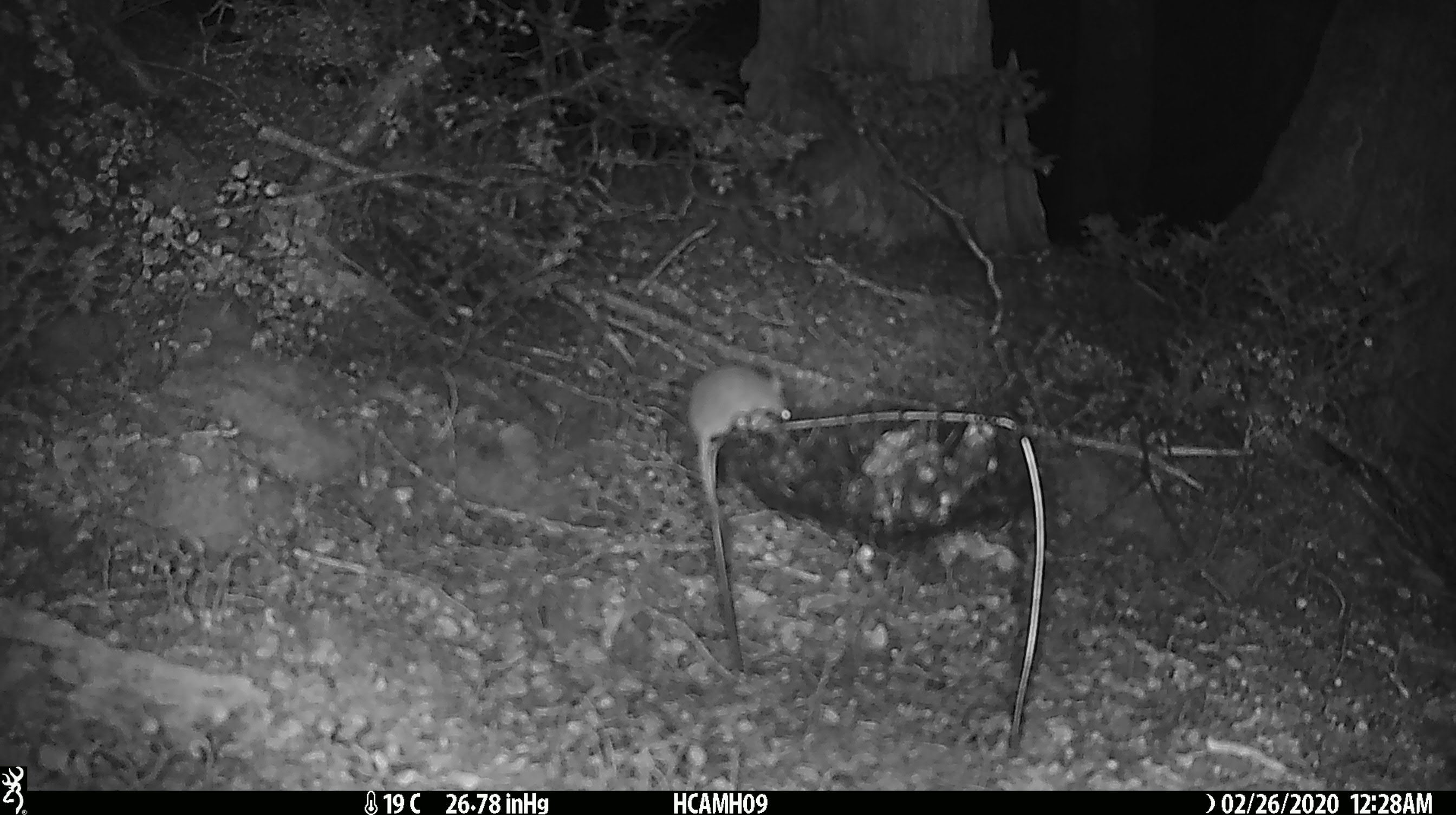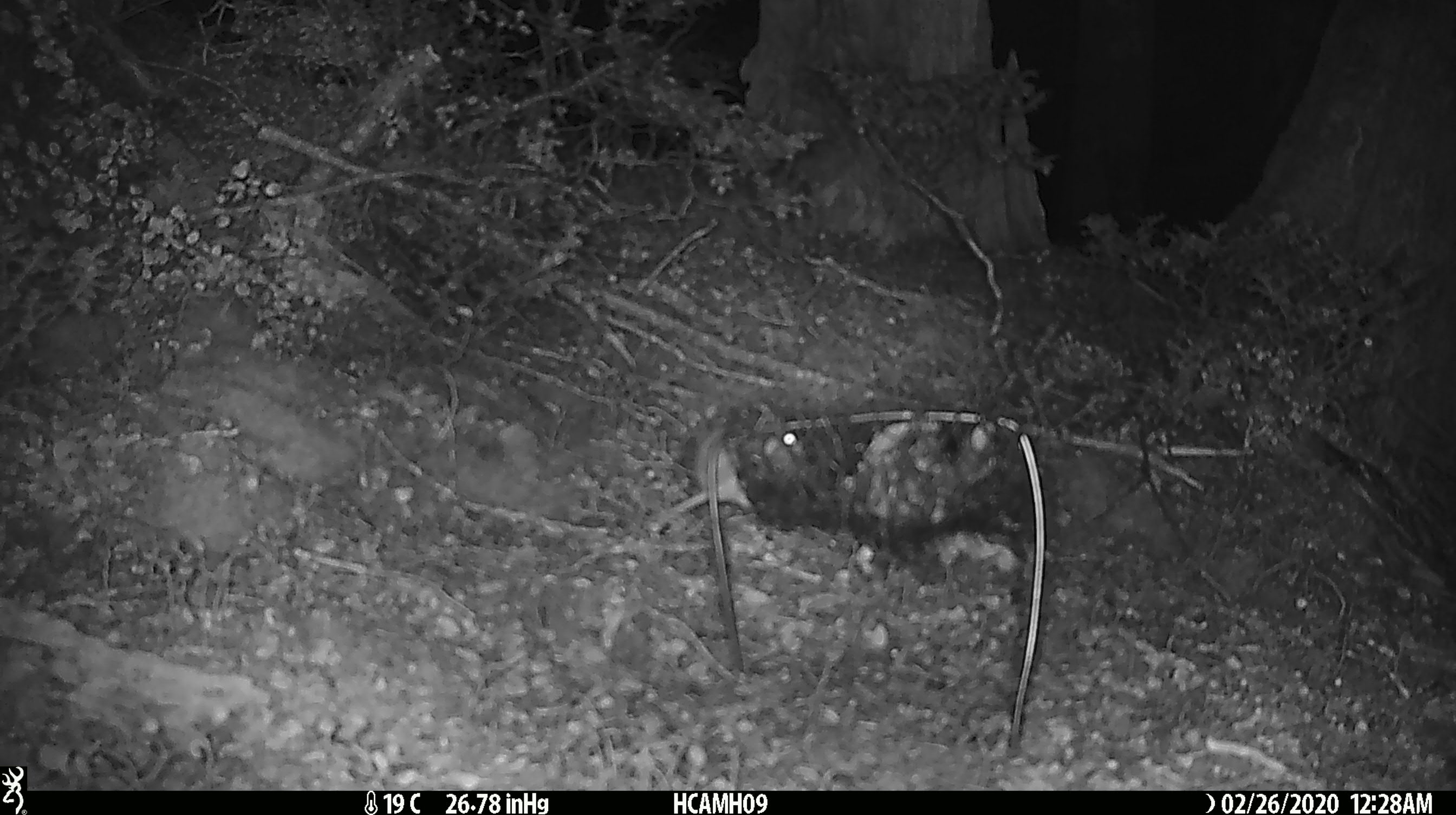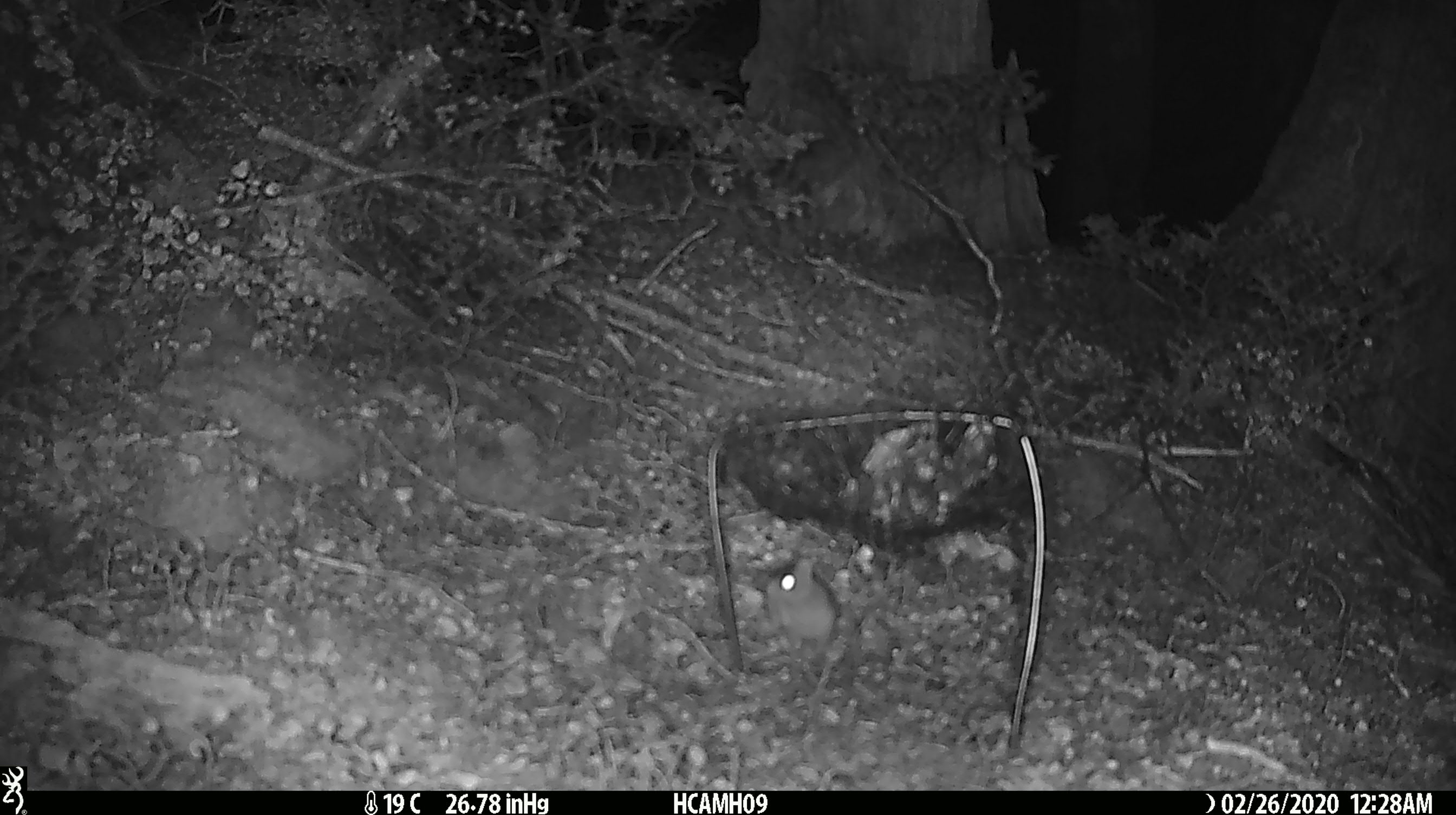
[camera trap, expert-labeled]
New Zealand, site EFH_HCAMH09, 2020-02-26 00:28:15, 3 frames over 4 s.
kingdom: Animalia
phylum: Chordata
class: Mammalia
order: Rodentia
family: Muridae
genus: Mus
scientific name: Mus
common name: mouse